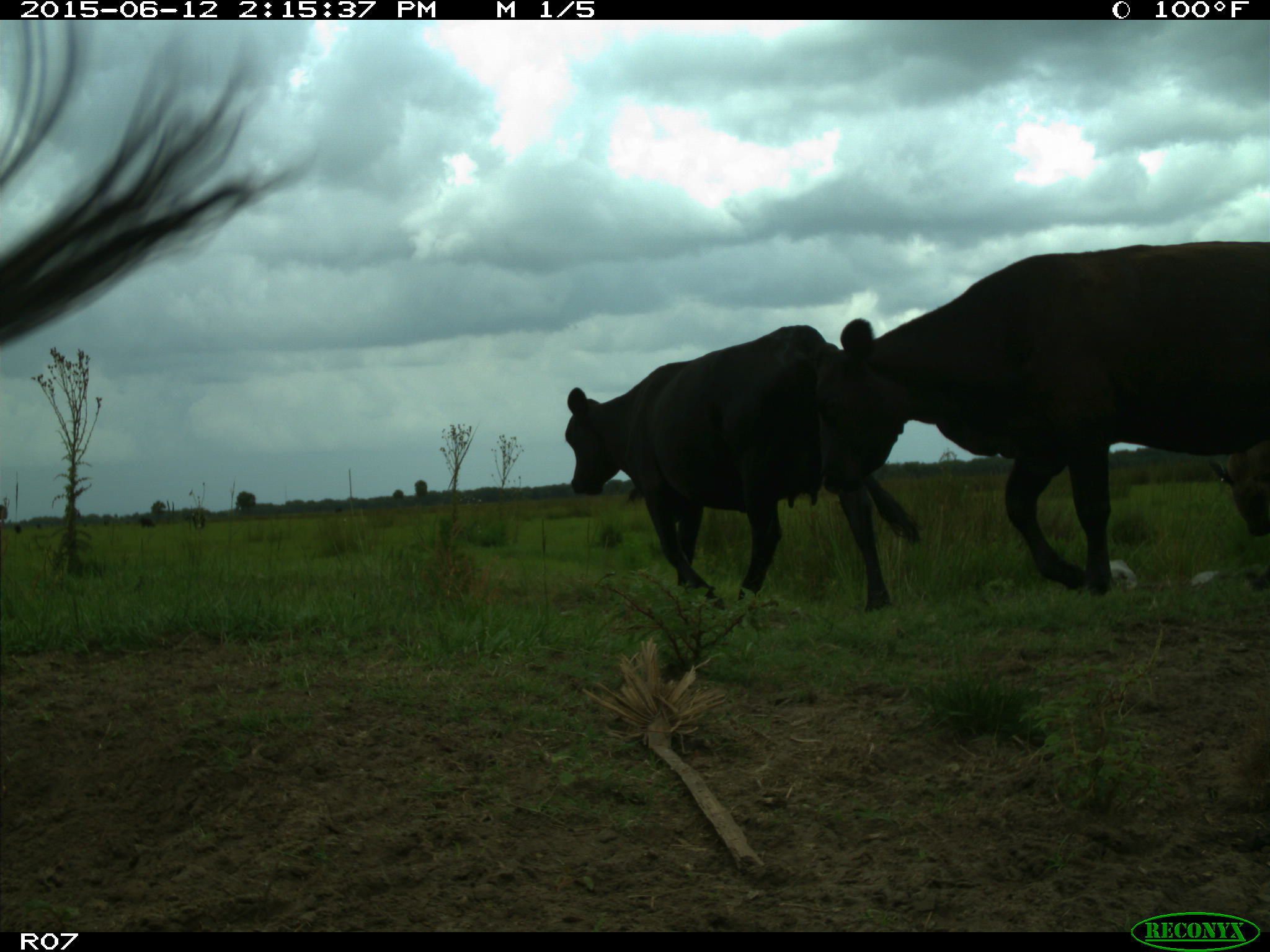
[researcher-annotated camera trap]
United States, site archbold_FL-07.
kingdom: Animalia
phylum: Chordata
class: Mammalia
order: Artiodactyla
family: Bovidae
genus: Bos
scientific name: Bos taurus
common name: domestic cow